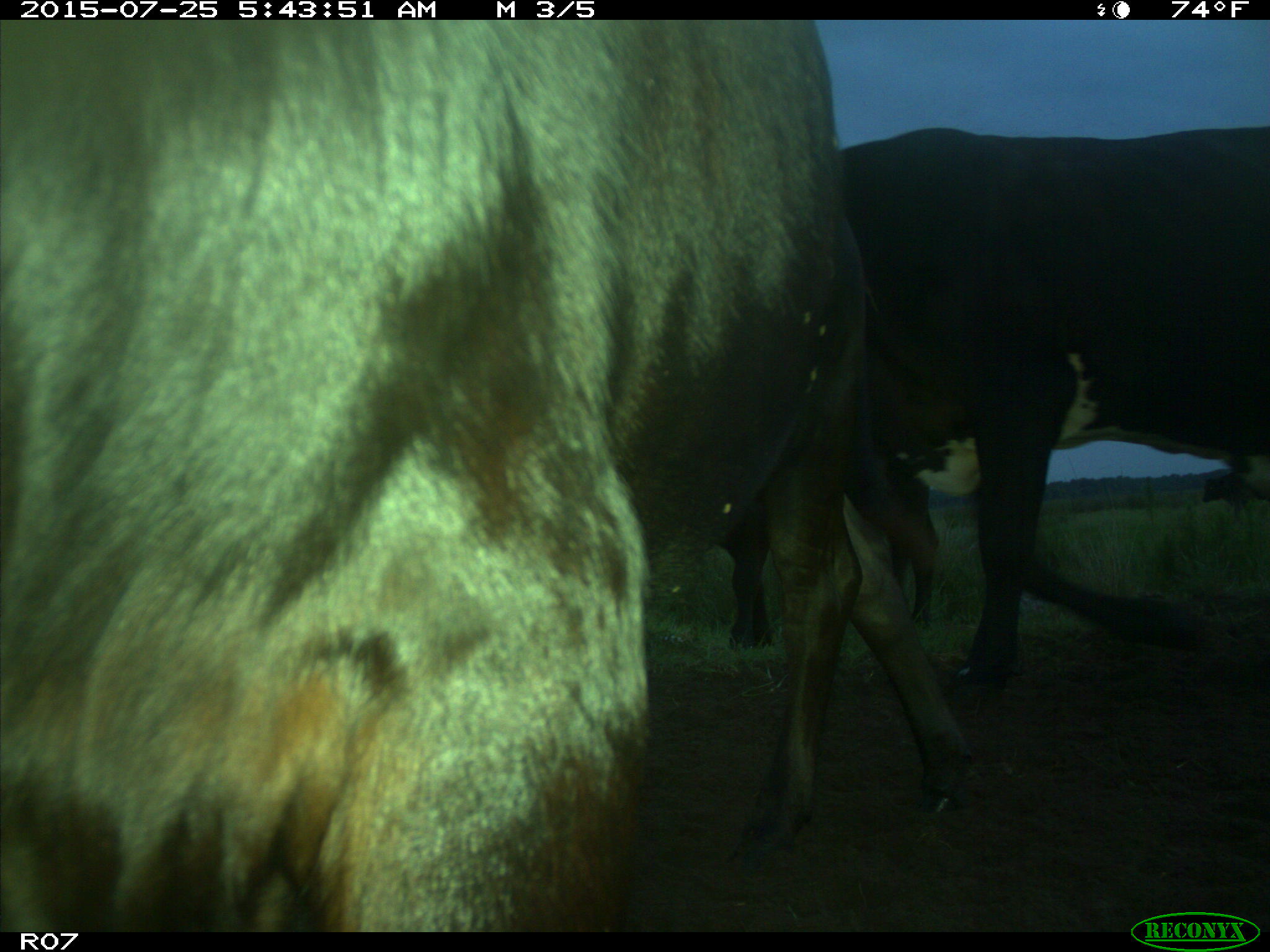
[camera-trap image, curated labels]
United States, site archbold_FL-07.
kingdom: Animalia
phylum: Chordata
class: Mammalia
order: Artiodactyla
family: Bovidae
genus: Bos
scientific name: Bos taurus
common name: domestic cow